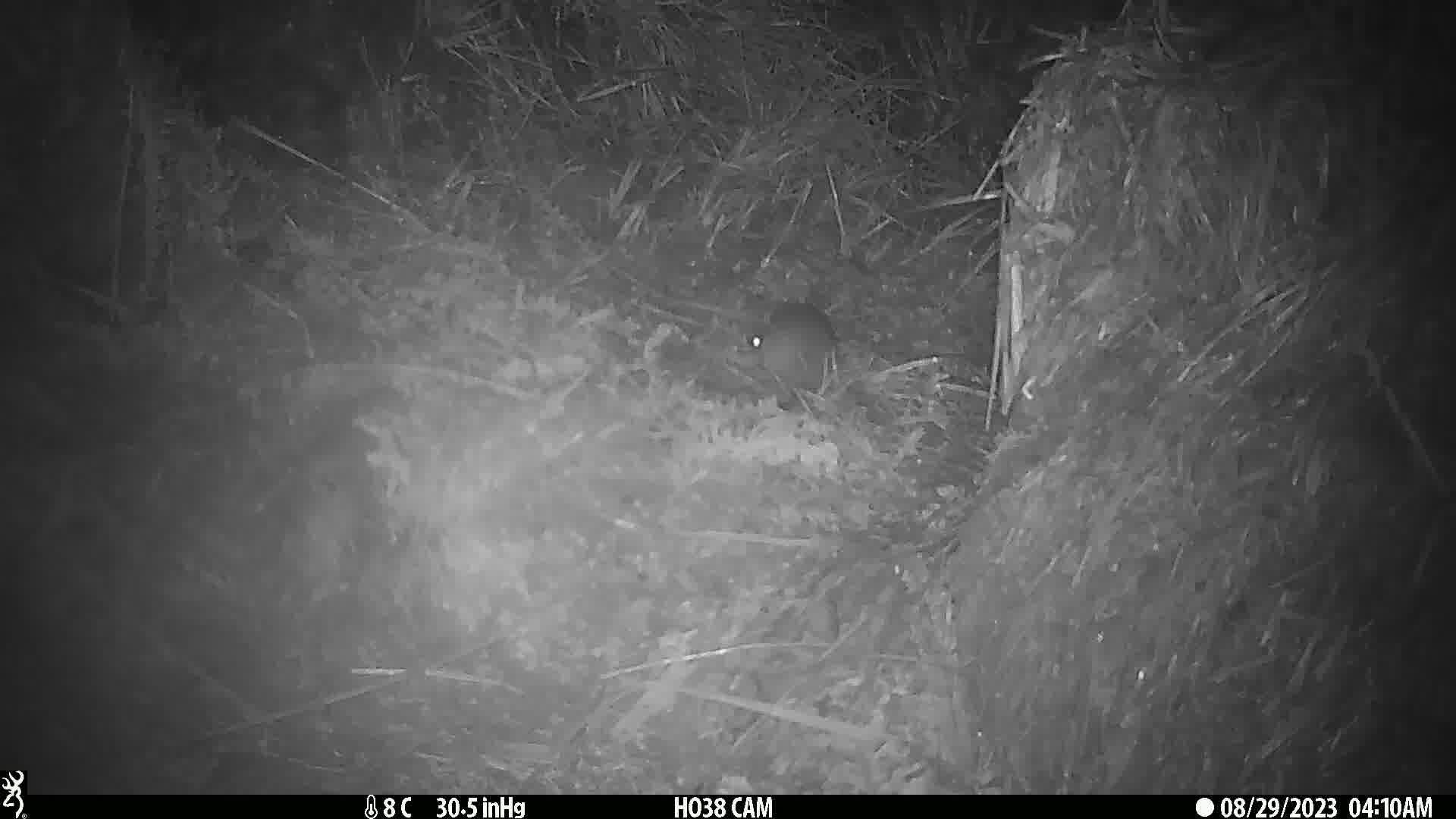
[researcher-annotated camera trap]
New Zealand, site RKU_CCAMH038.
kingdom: Animalia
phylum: Chordata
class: Mammalia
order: Rodentia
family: Muridae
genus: Rattus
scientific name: Rattus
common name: rat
Rat (Rattus).